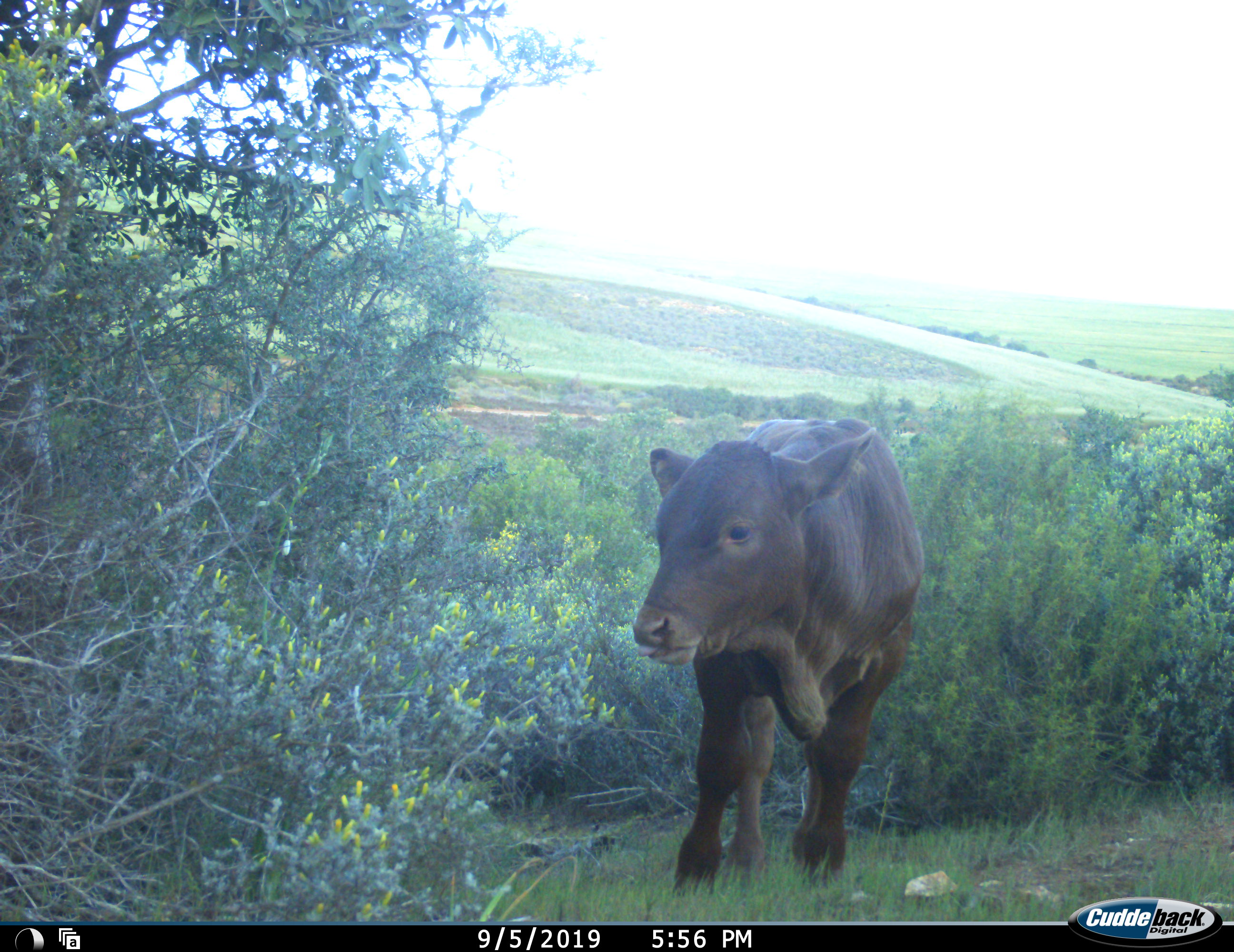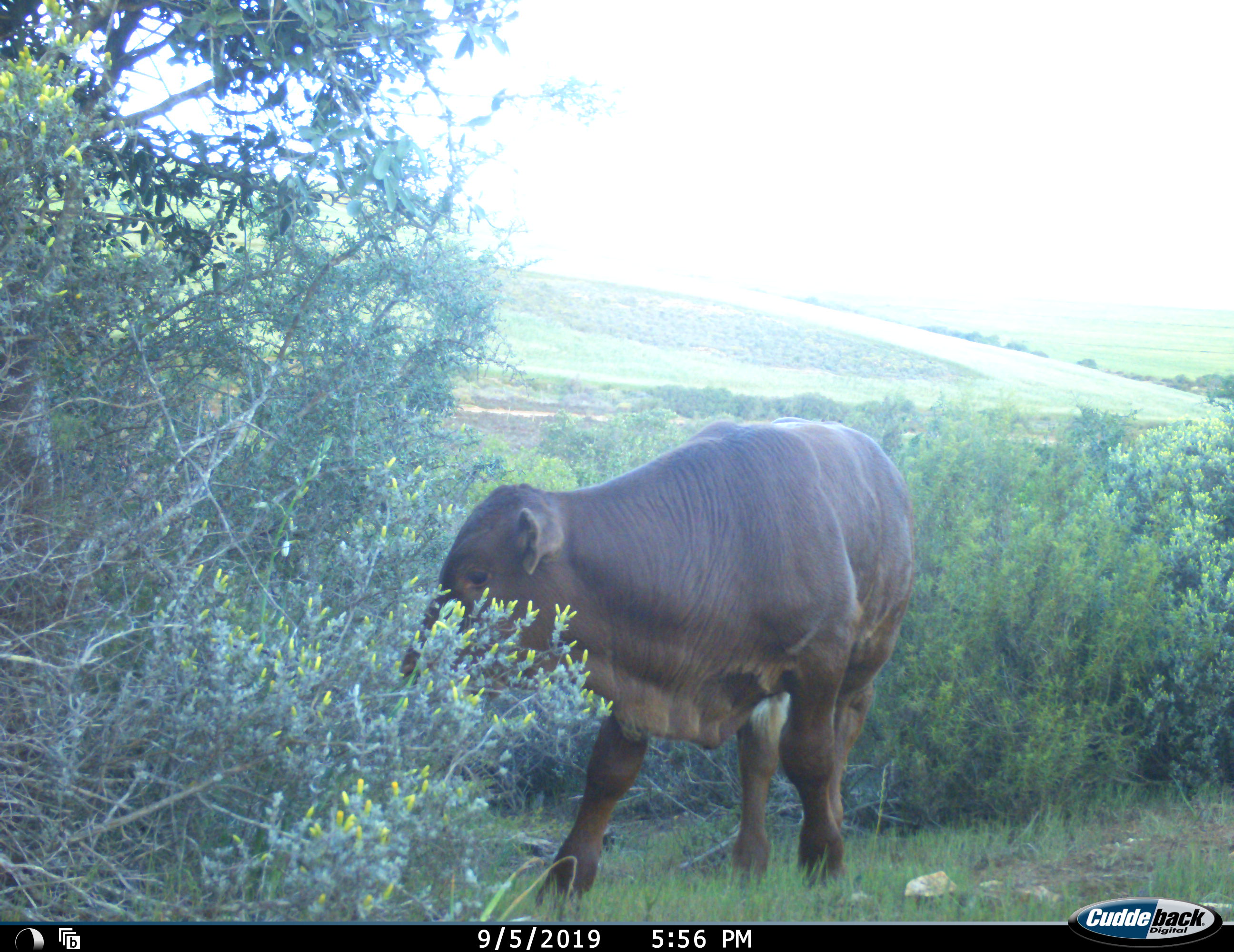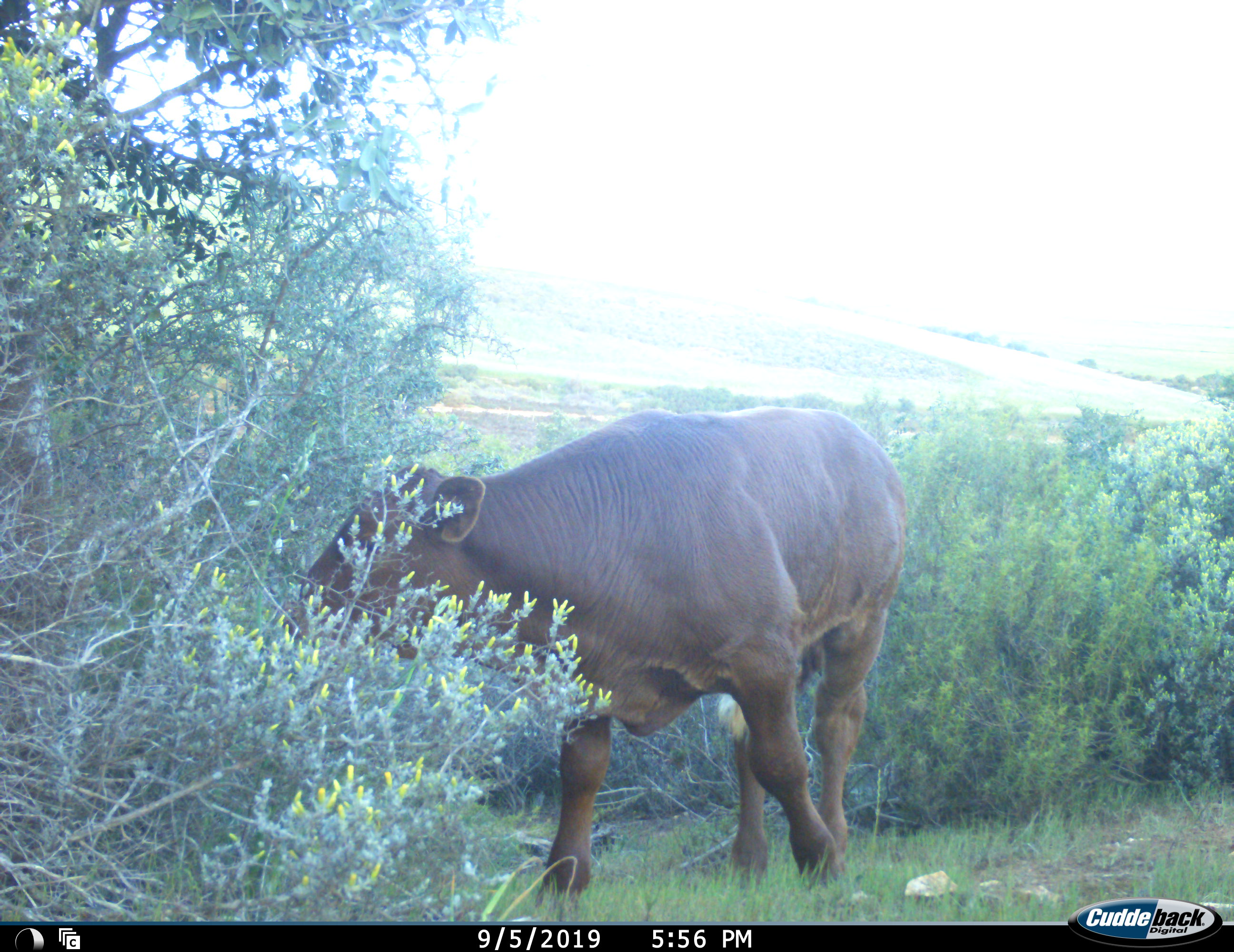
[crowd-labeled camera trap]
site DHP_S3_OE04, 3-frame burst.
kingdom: Animalia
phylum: Chordata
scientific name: Vertebrata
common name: domestic animal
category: domesticanimal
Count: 1.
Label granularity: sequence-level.